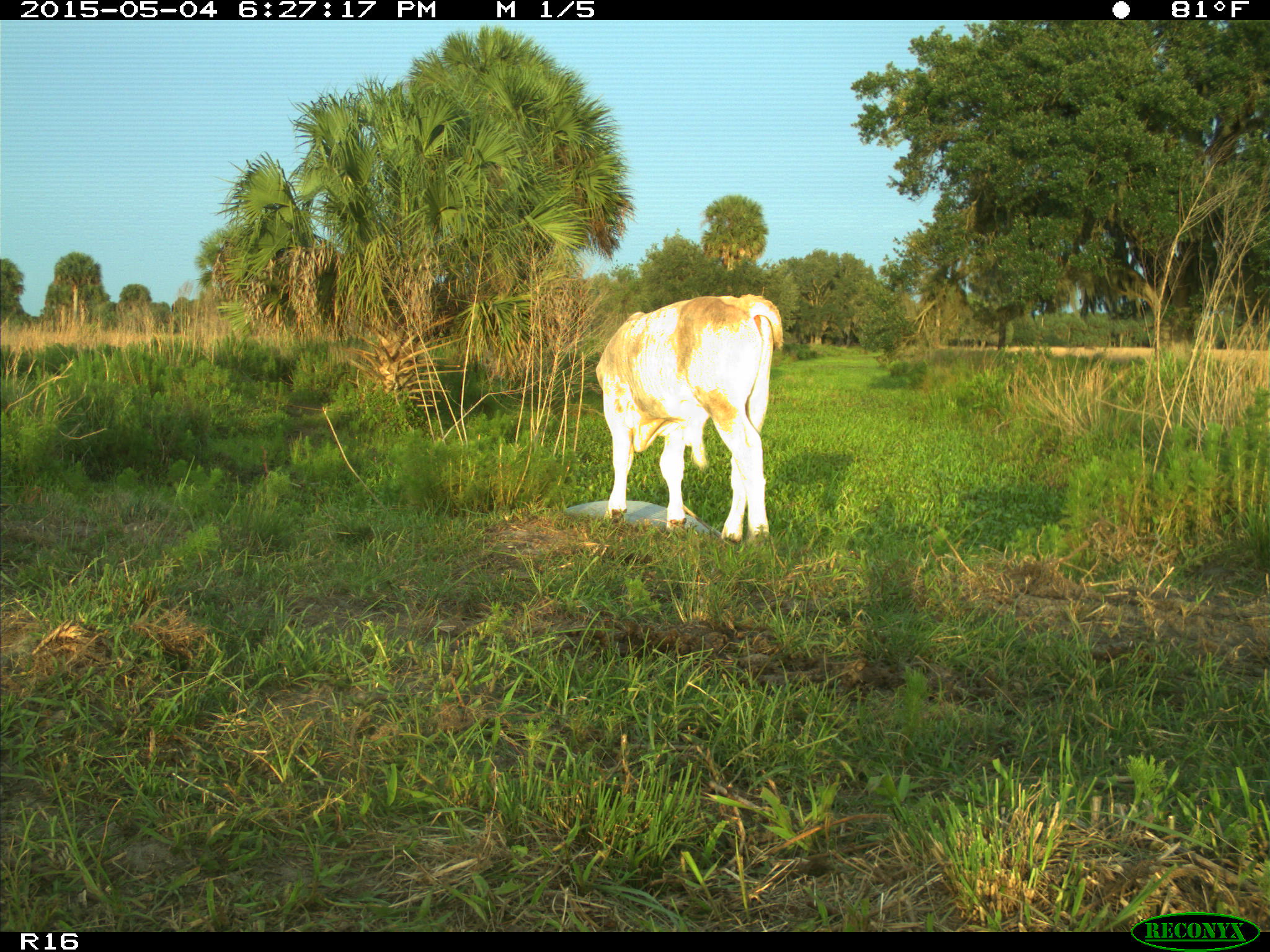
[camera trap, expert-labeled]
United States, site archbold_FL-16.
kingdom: Animalia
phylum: Chordata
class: Mammalia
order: Artiodactyla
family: Bovidae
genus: Bos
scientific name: Bos taurus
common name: domestic cow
Bos taurus (domestic cow).